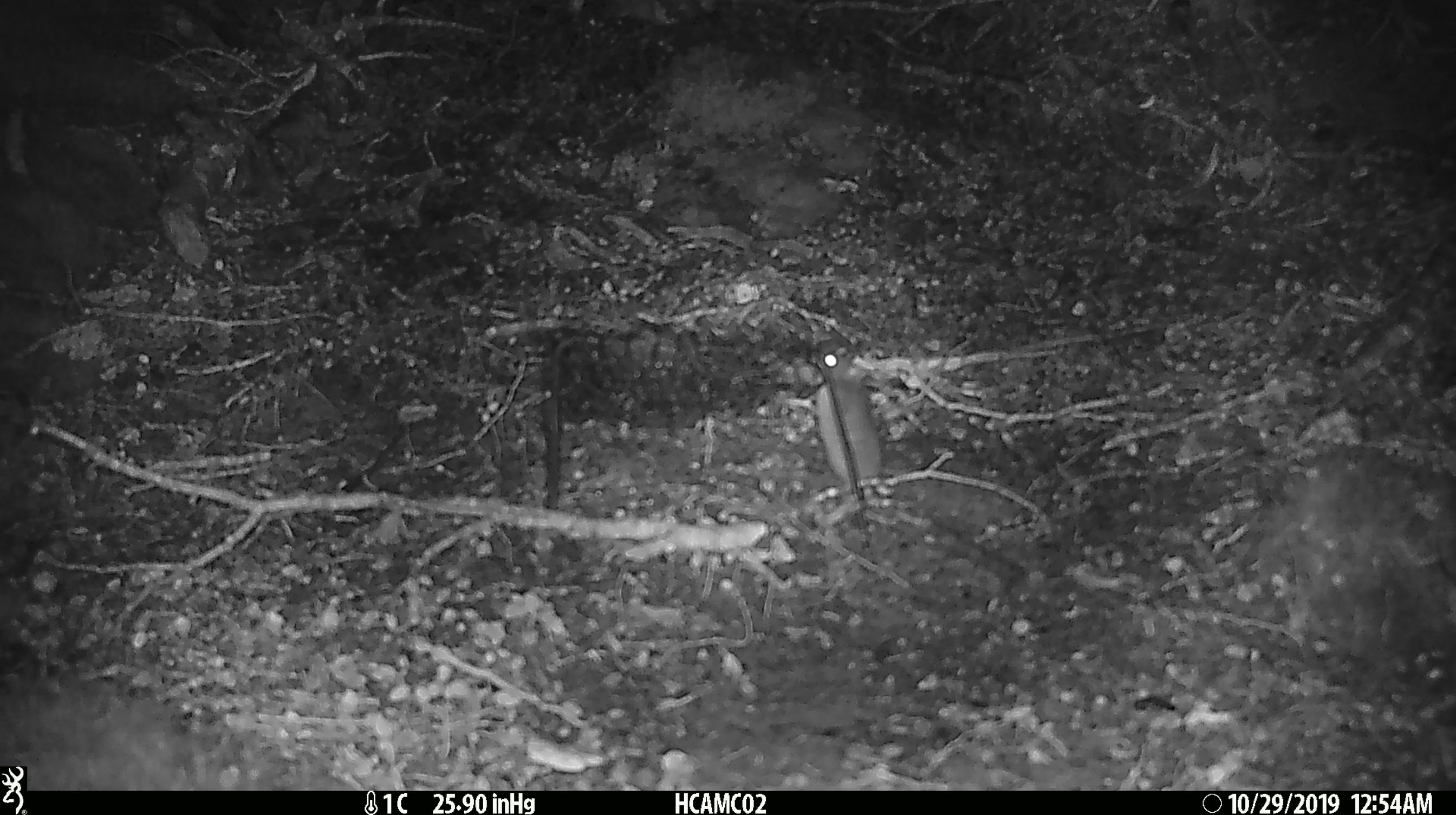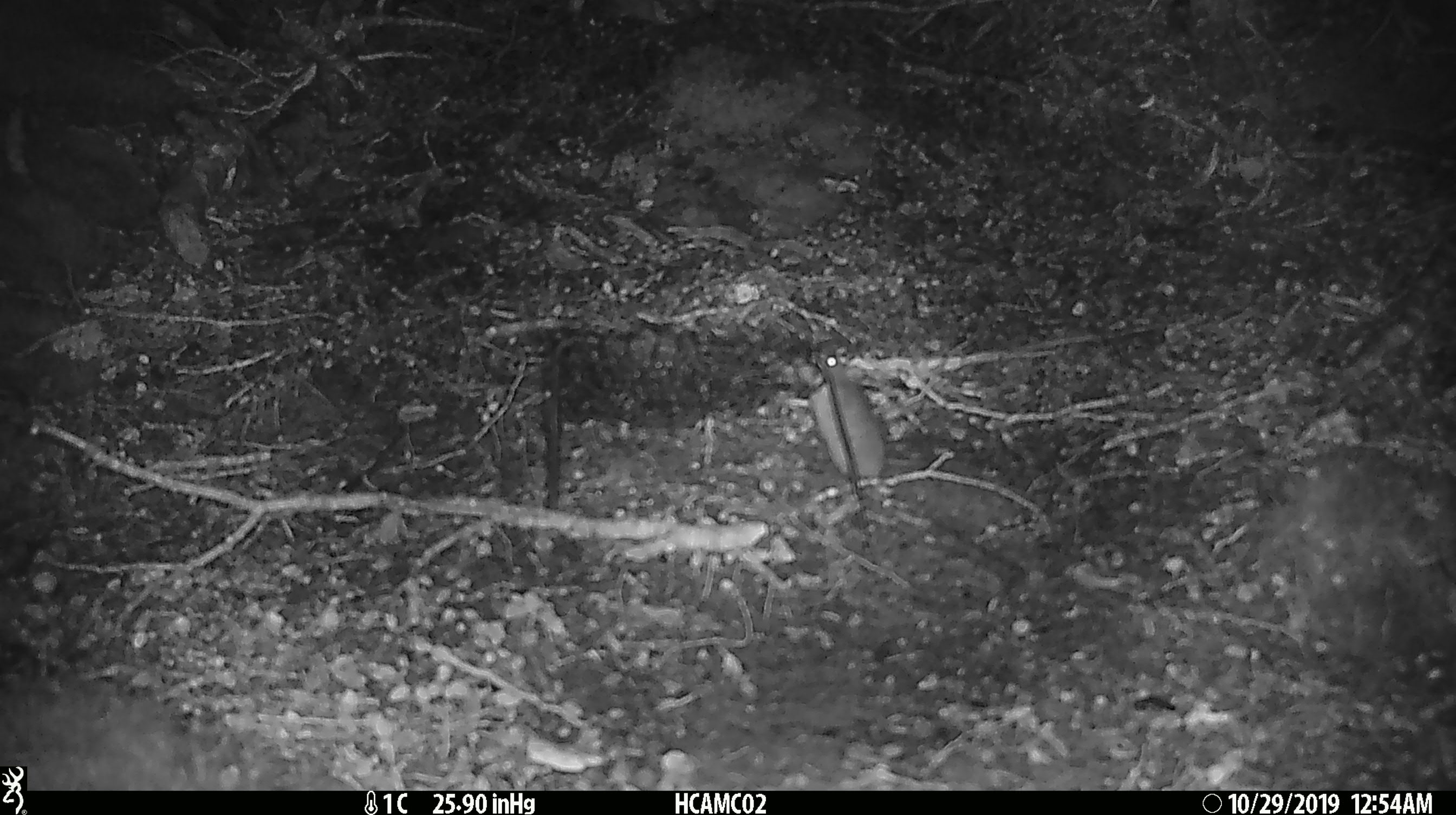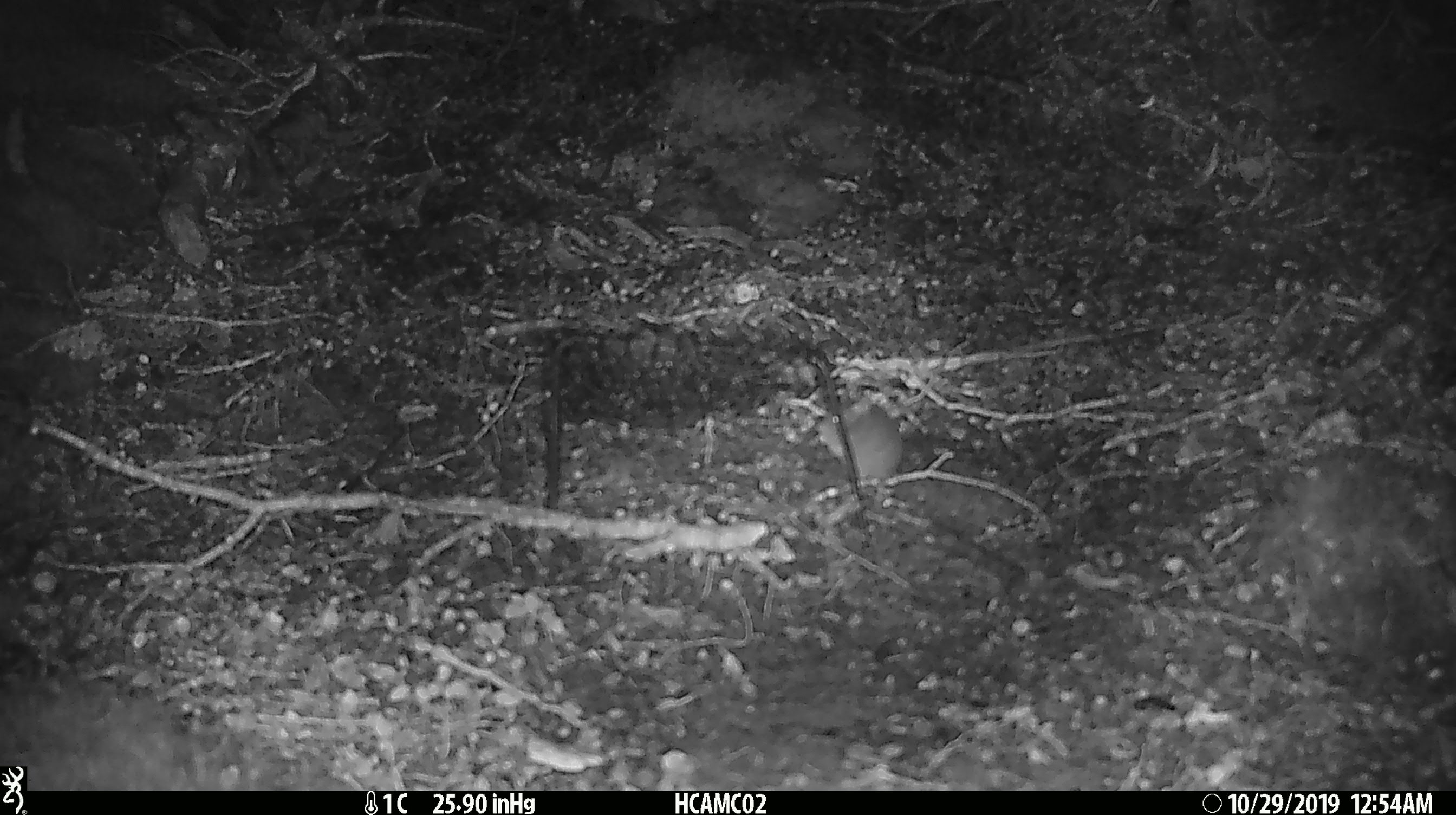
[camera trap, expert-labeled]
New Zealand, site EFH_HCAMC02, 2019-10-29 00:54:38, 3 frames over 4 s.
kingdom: Animalia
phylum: Chordata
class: Mammalia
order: Rodentia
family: Muridae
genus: Mus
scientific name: Mus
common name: mouse